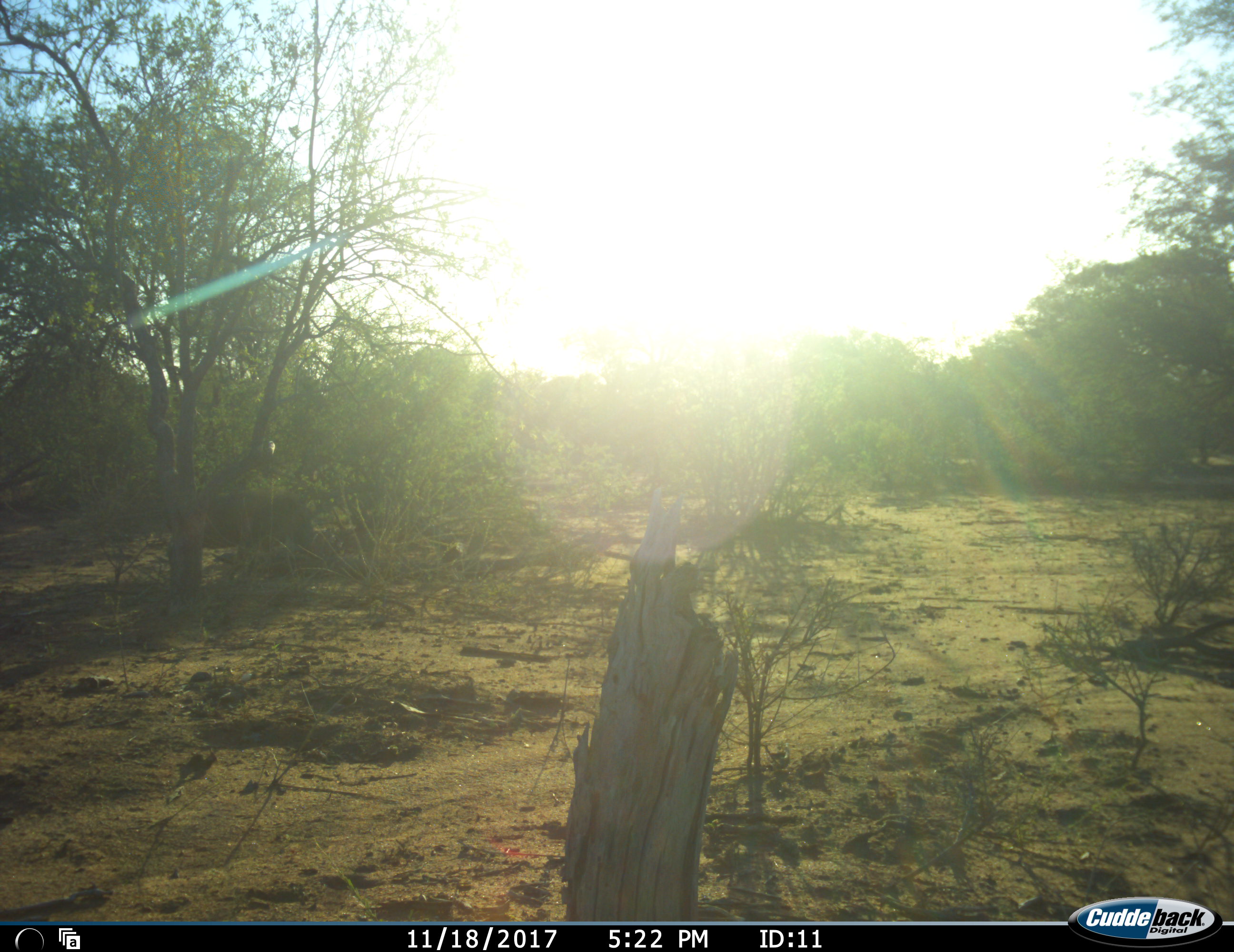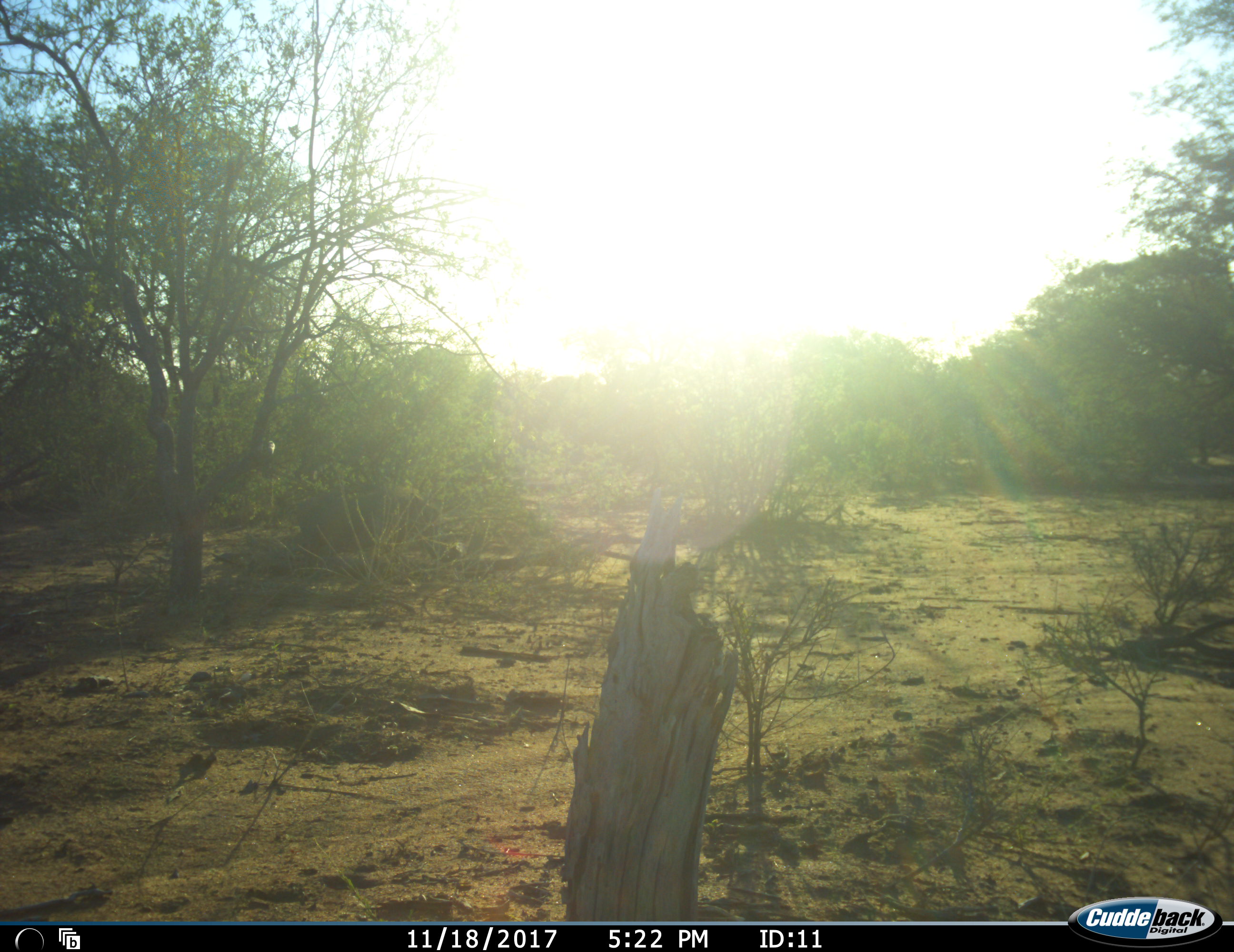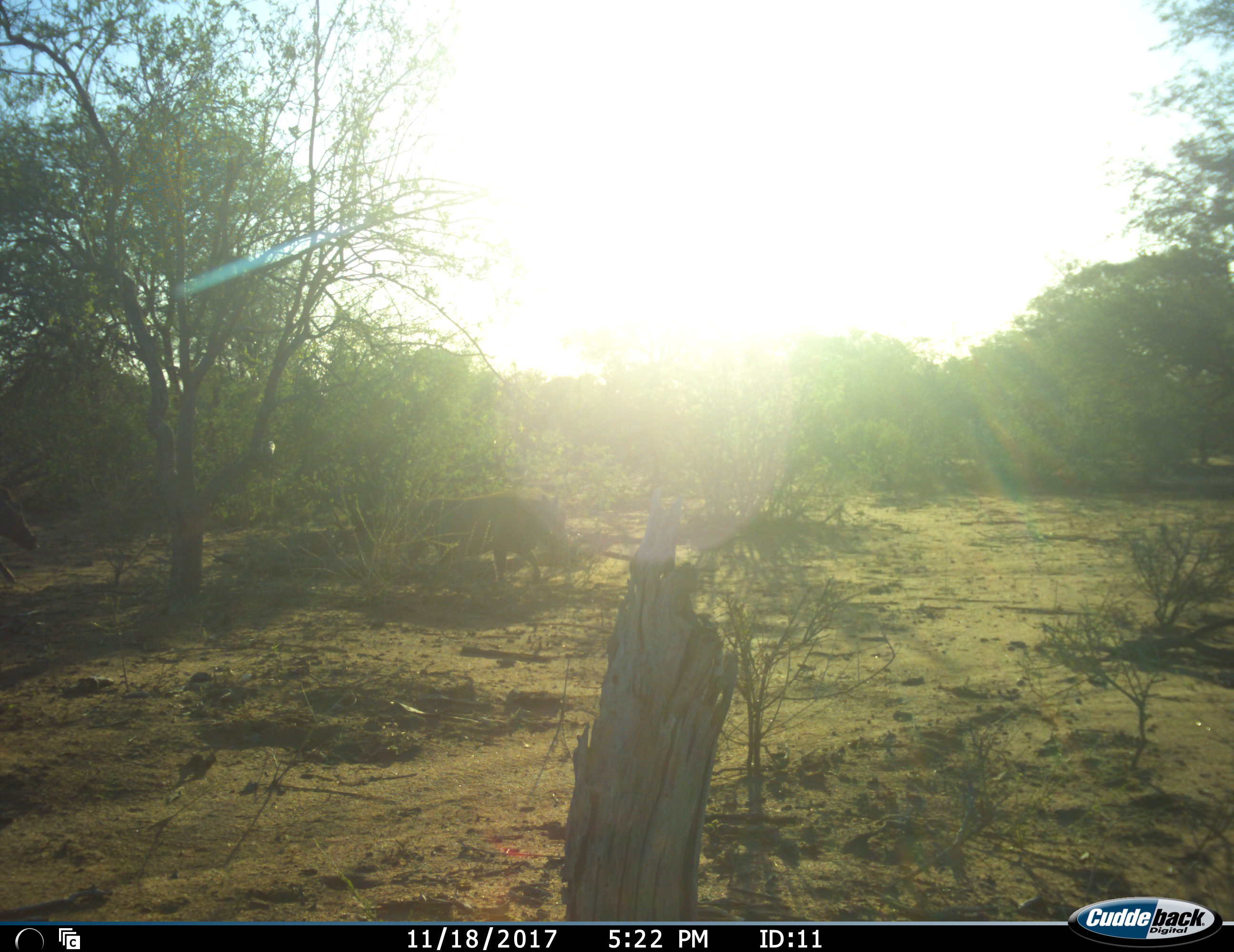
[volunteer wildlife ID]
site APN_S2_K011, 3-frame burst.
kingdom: Animalia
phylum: Chordata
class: Mammalia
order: Artiodactyla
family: Suidae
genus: Phacochoerus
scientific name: Phacochoerus africanus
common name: warthog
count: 2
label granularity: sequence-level